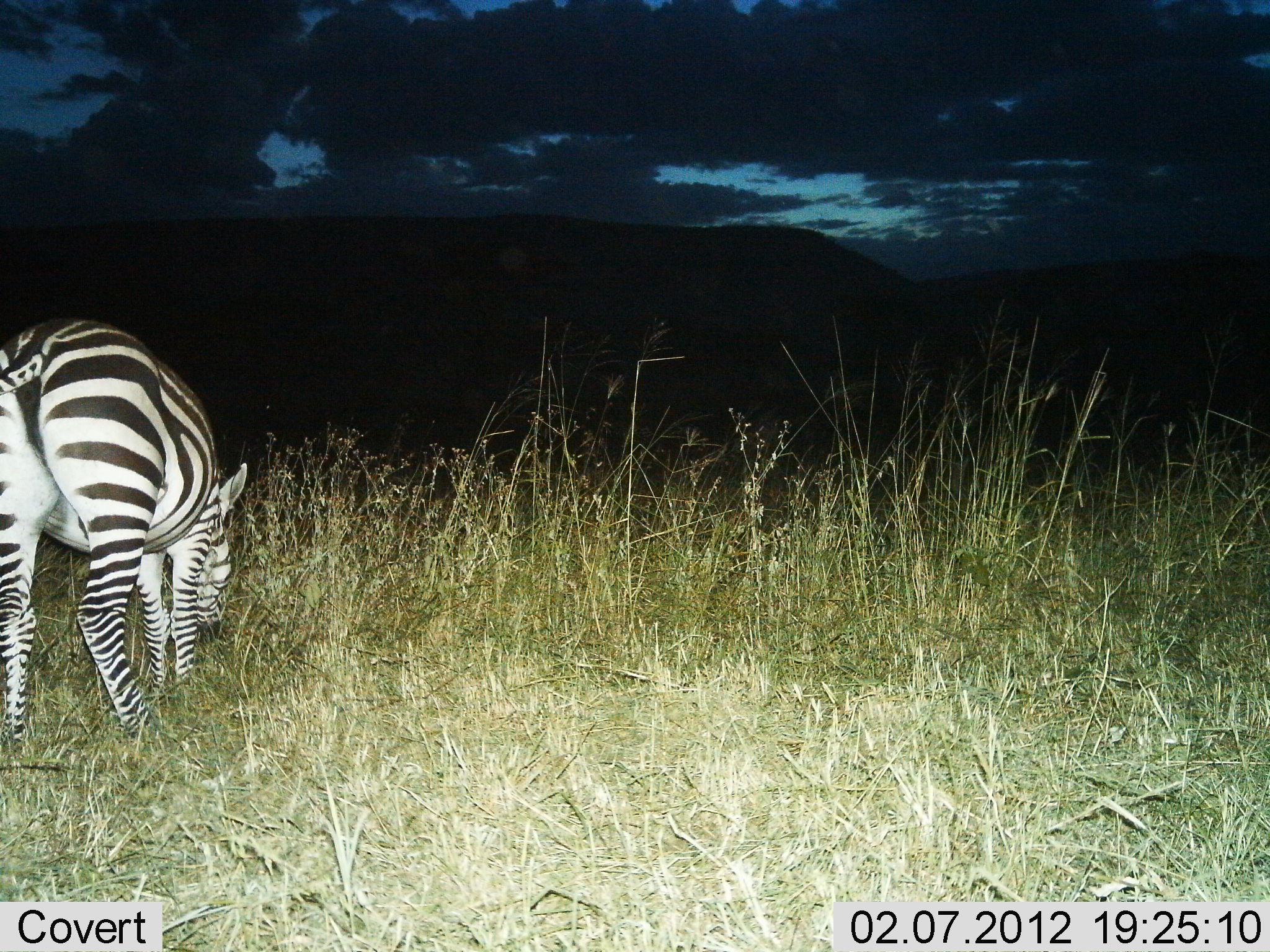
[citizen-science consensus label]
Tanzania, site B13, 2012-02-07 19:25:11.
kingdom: Animalia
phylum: Chordata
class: Mammalia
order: Perissodactyla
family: Equidae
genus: Equus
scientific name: Equus quagga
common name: plains zebra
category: zebra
Zebra (plains zebra) (Equus quagga), count 1. Behavior (volunteer vote fractions): standing 29%, resting 0%, moving 0%, interacting 0%. Young present (vote fraction): 0%. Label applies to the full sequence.